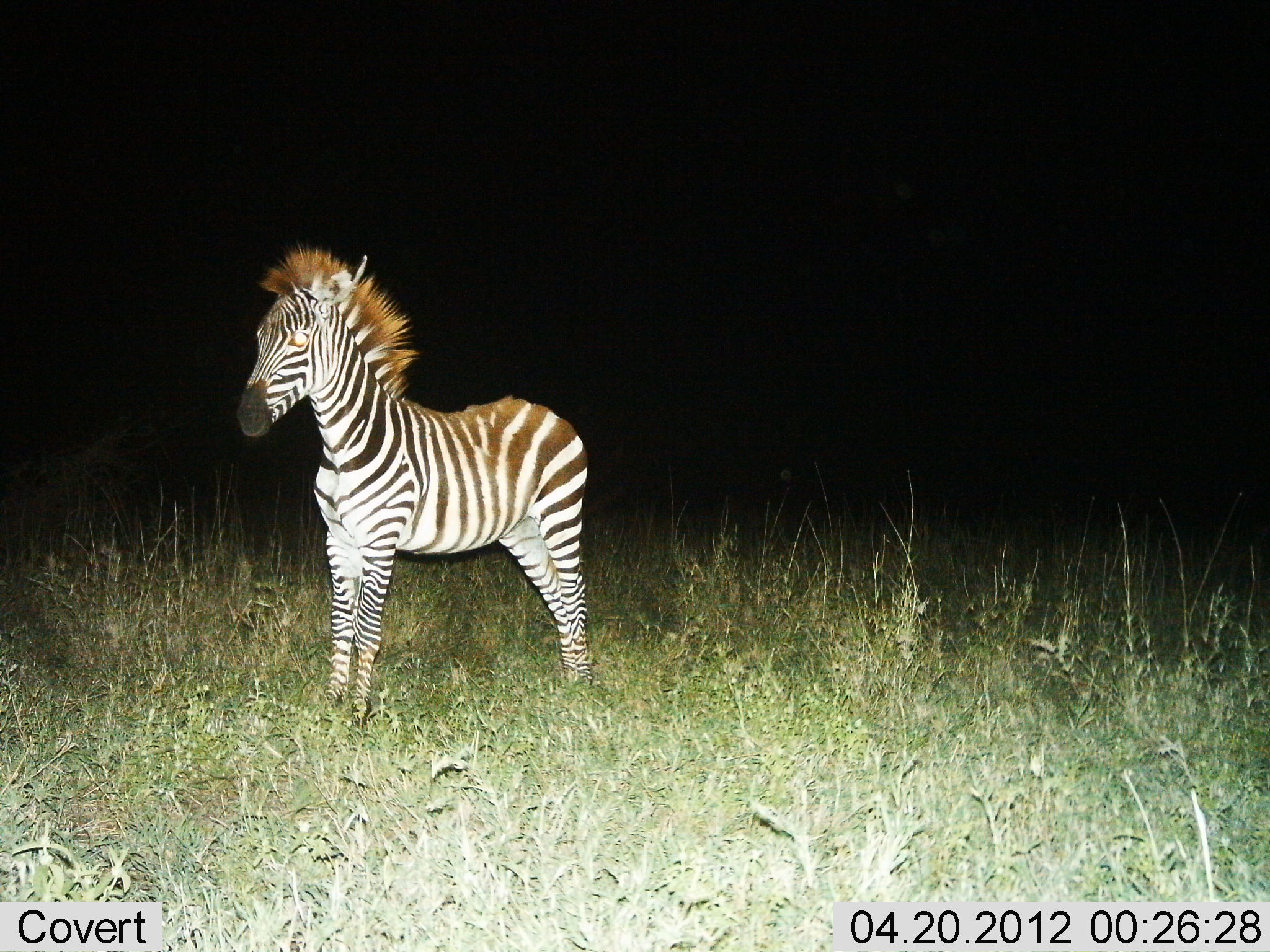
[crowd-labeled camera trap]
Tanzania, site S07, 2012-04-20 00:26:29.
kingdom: Animalia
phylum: Chordata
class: Mammalia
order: Perissodactyla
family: Equidae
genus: Equus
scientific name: Equus quagga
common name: plains zebra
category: zebra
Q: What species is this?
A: Zebra (plains zebra) (Equus quagga).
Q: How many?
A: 1.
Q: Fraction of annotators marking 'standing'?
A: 95%.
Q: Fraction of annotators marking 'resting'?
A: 0%.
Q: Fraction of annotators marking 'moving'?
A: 5%.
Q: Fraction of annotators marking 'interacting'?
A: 0%.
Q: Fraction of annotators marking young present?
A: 64%.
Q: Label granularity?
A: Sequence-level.